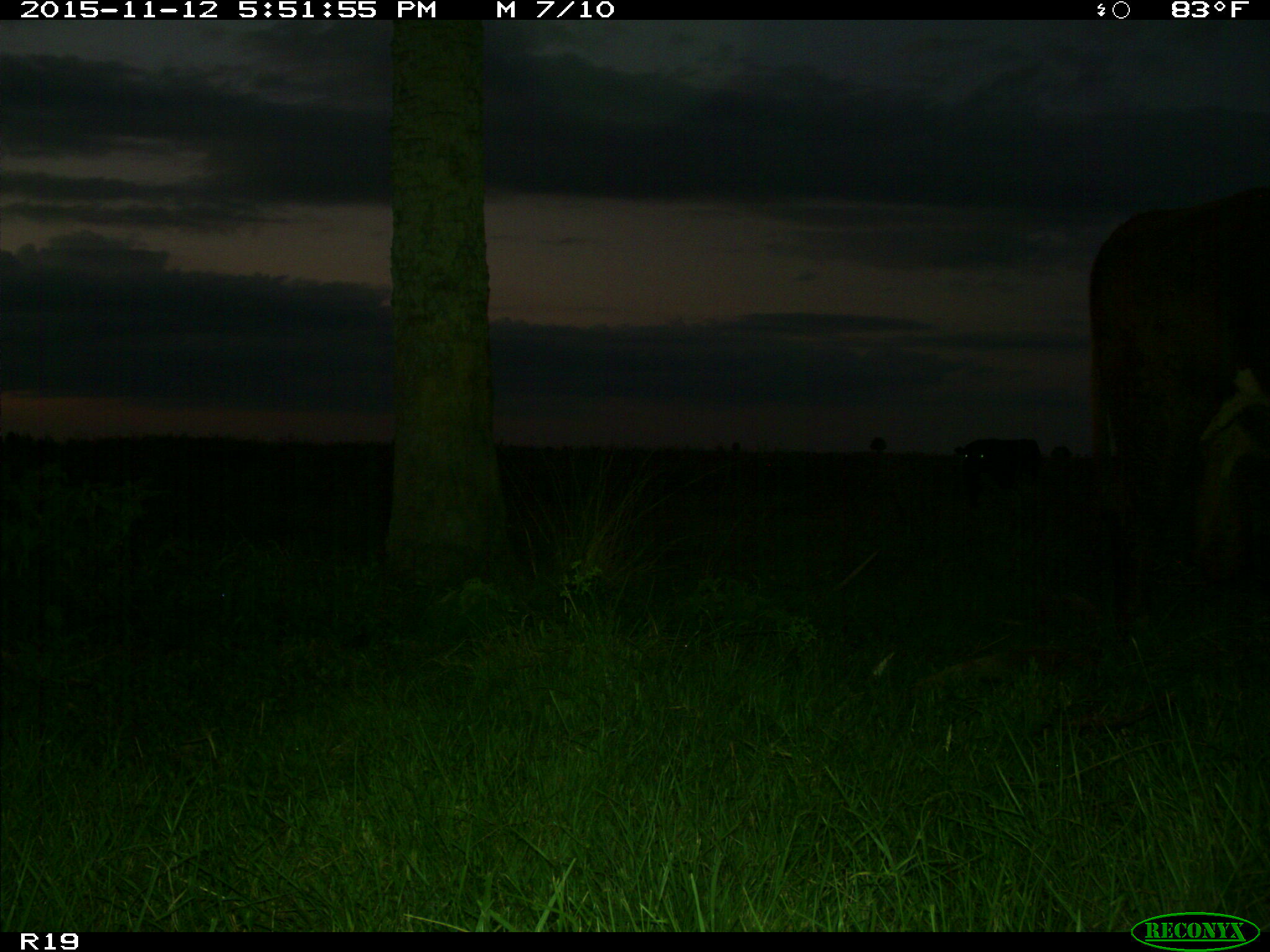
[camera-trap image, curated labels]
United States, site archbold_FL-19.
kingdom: Animalia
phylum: Chordata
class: Mammalia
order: Artiodactyla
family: Bovidae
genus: Bos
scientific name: Bos taurus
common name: domestic cow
Bos taurus (domestic cow).